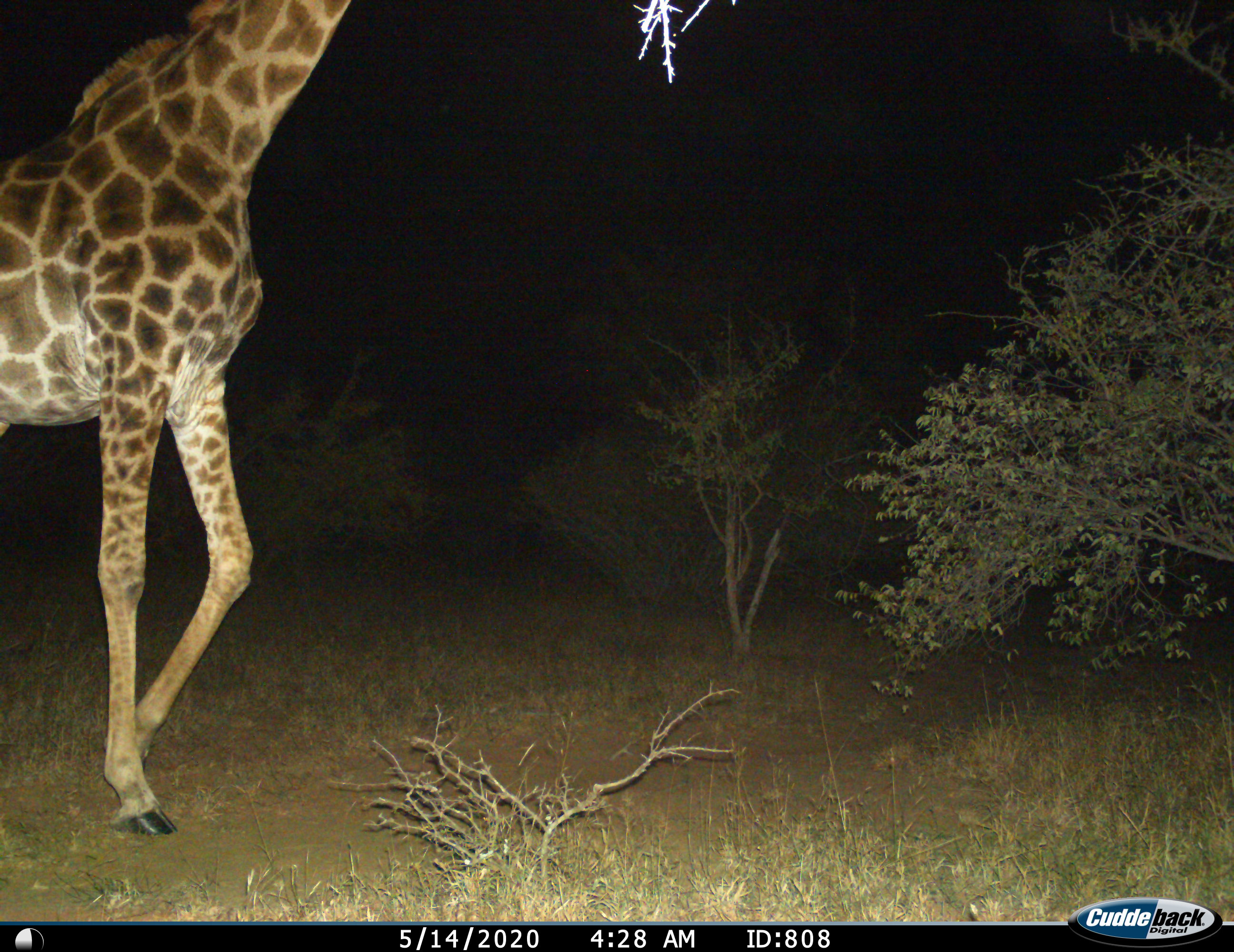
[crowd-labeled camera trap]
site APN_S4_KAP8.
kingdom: Animalia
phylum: Chordata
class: Mammalia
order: Artiodactyla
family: Giraffidae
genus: Giraffa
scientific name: Giraffa camelopardalis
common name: giraffe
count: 1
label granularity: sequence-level